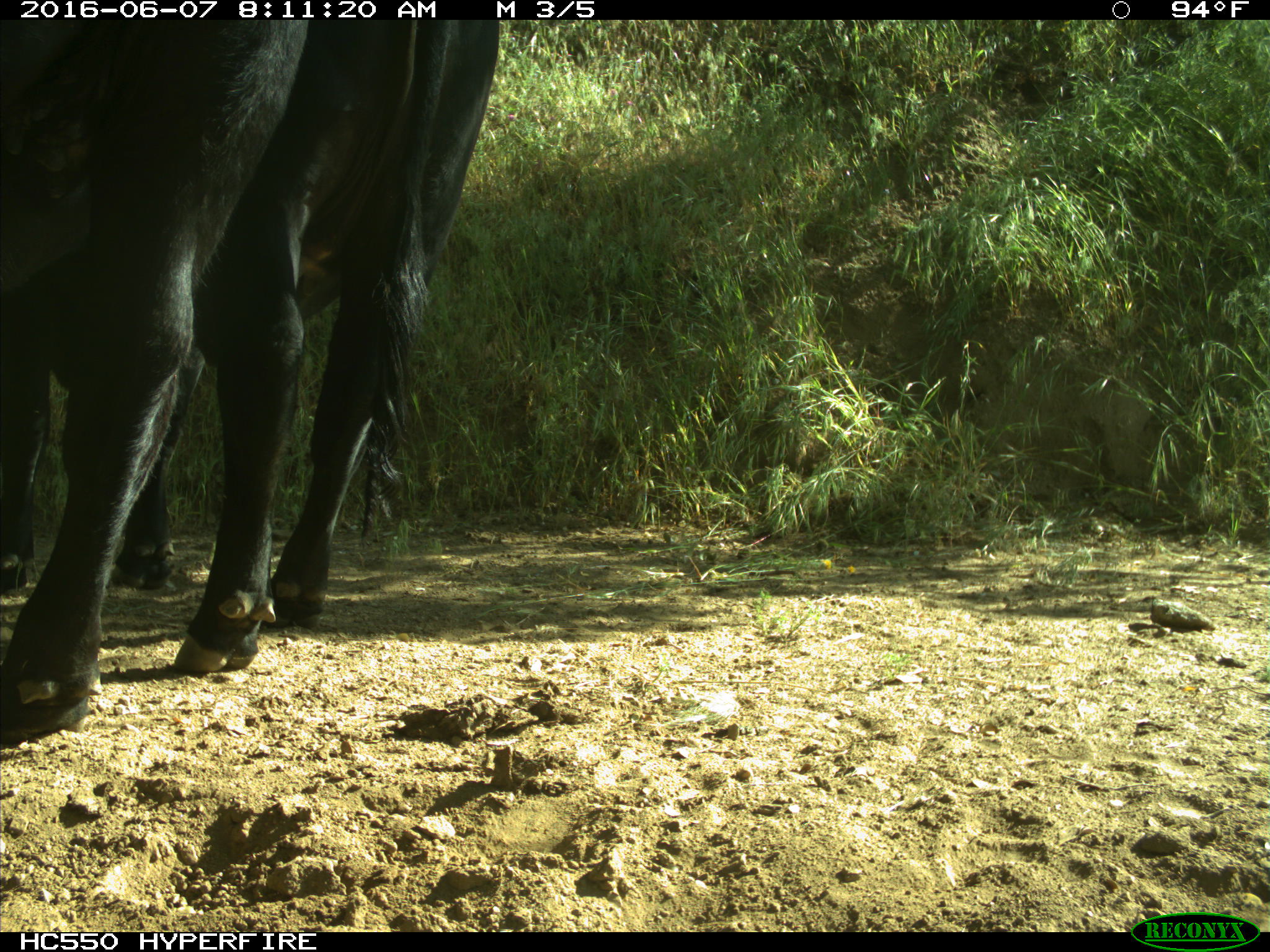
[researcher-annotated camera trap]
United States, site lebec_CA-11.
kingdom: Animalia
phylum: Chordata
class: Mammalia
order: Artiodactyla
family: Bovidae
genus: Bos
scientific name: Bos taurus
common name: domestic cow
Bos taurus (domestic cow).